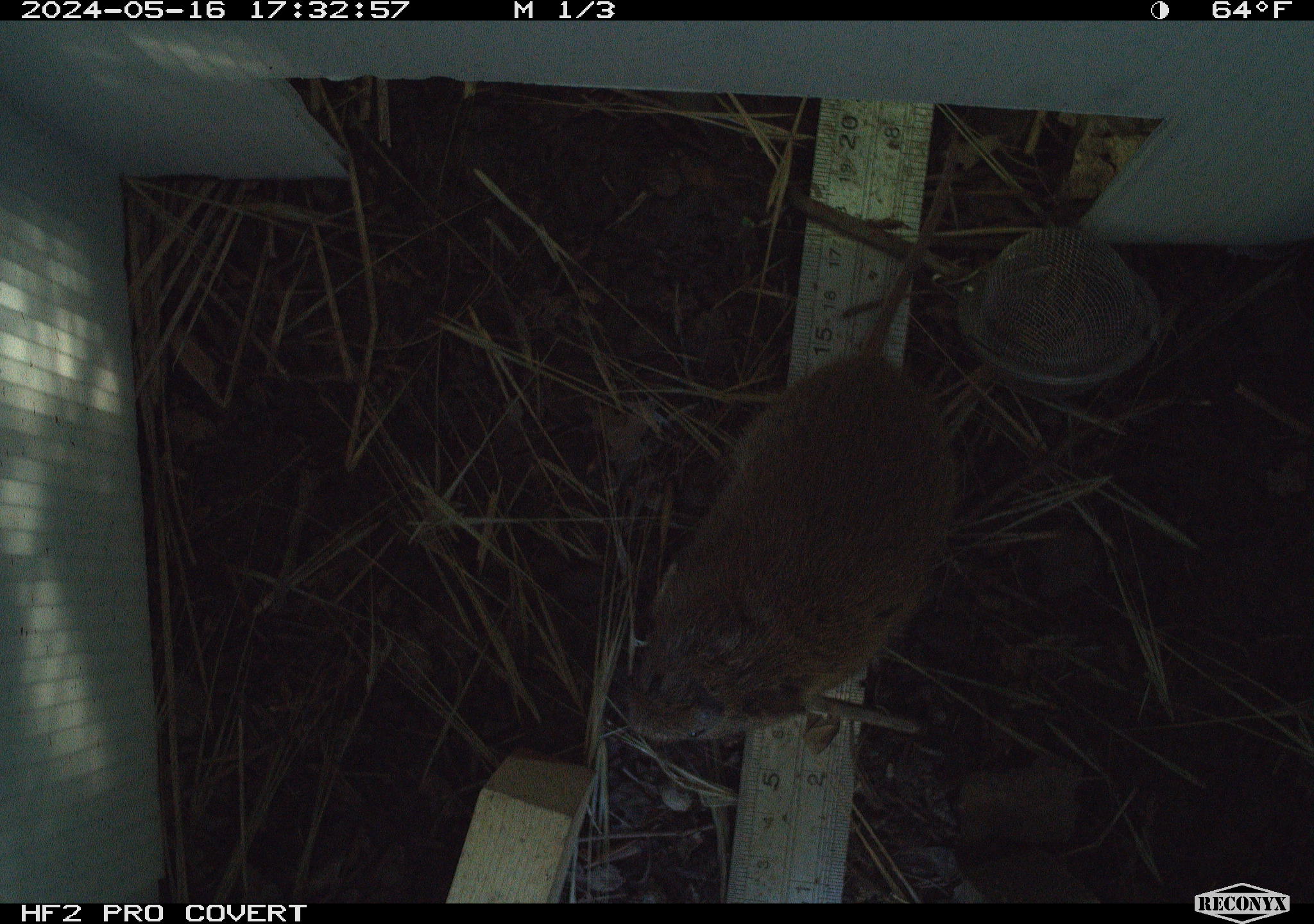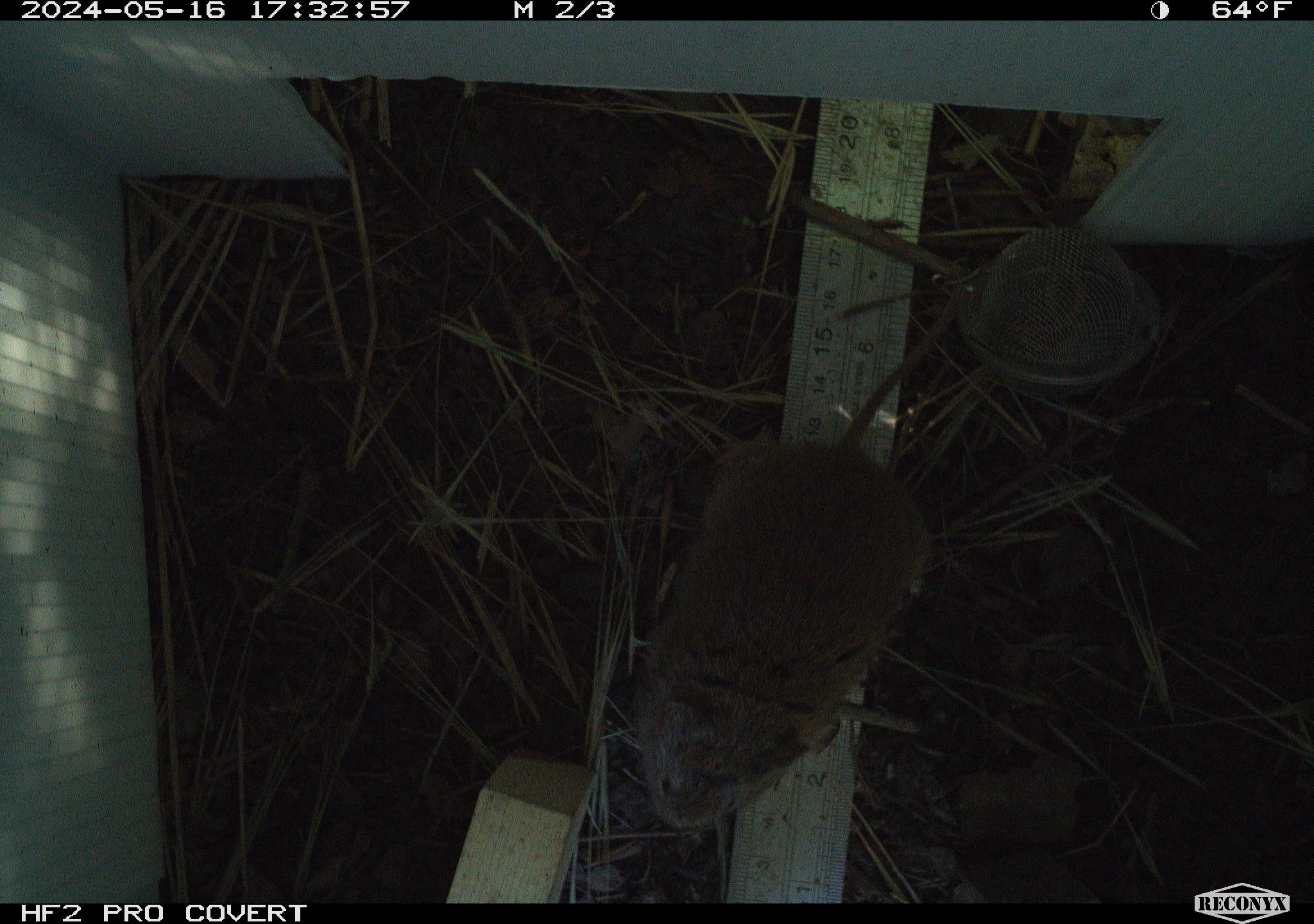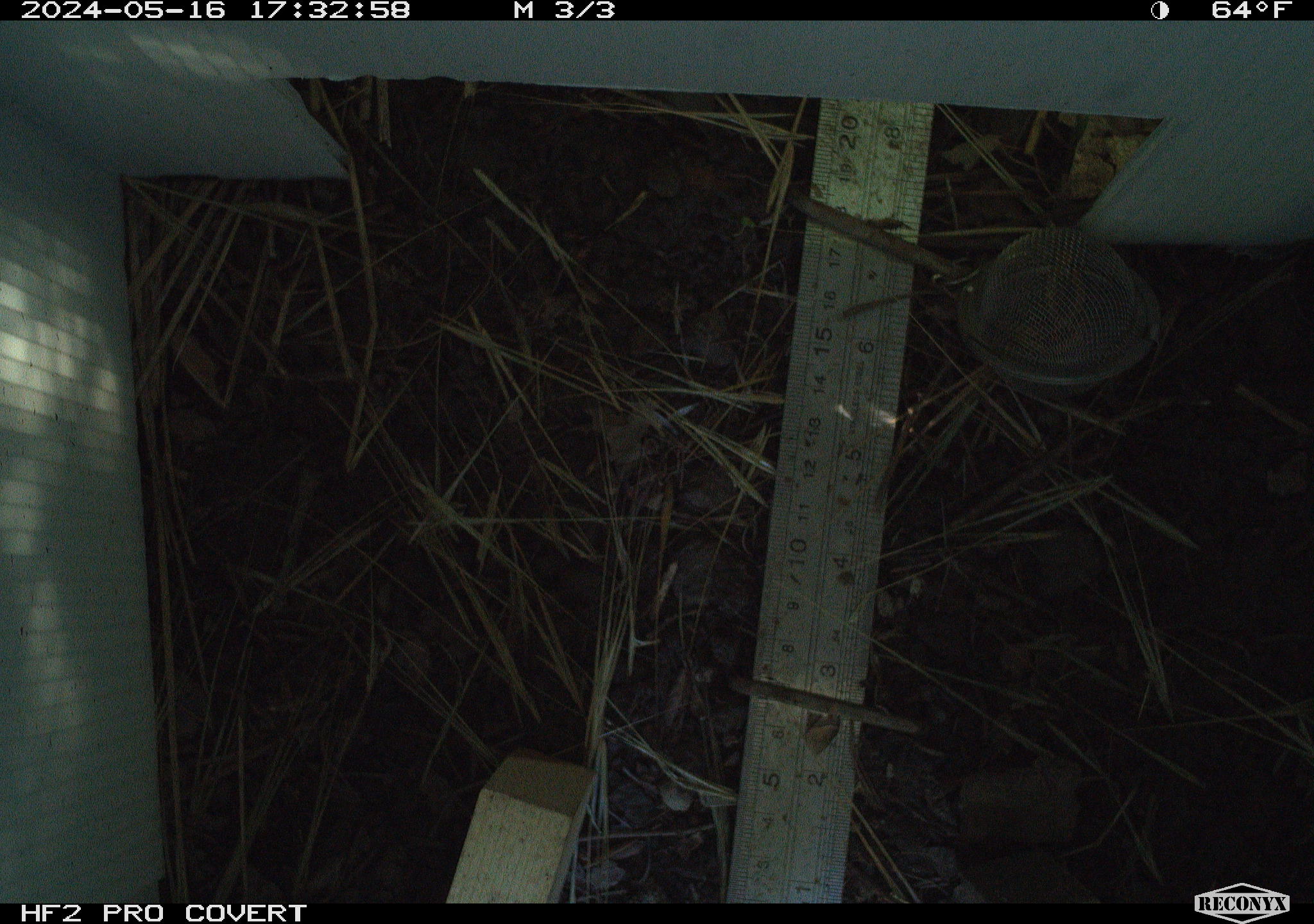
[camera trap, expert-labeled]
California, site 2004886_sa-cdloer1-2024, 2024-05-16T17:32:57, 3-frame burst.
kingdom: Animalia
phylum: Chordata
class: Mammalia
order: Rodentia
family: Cricetidae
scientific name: Arvicolinae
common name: voles, lemmings, and muskrats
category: arvicolinae subfamily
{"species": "arvicolinae subfamily (voles, lemmings, and muskrats) (Arvicolinae)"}